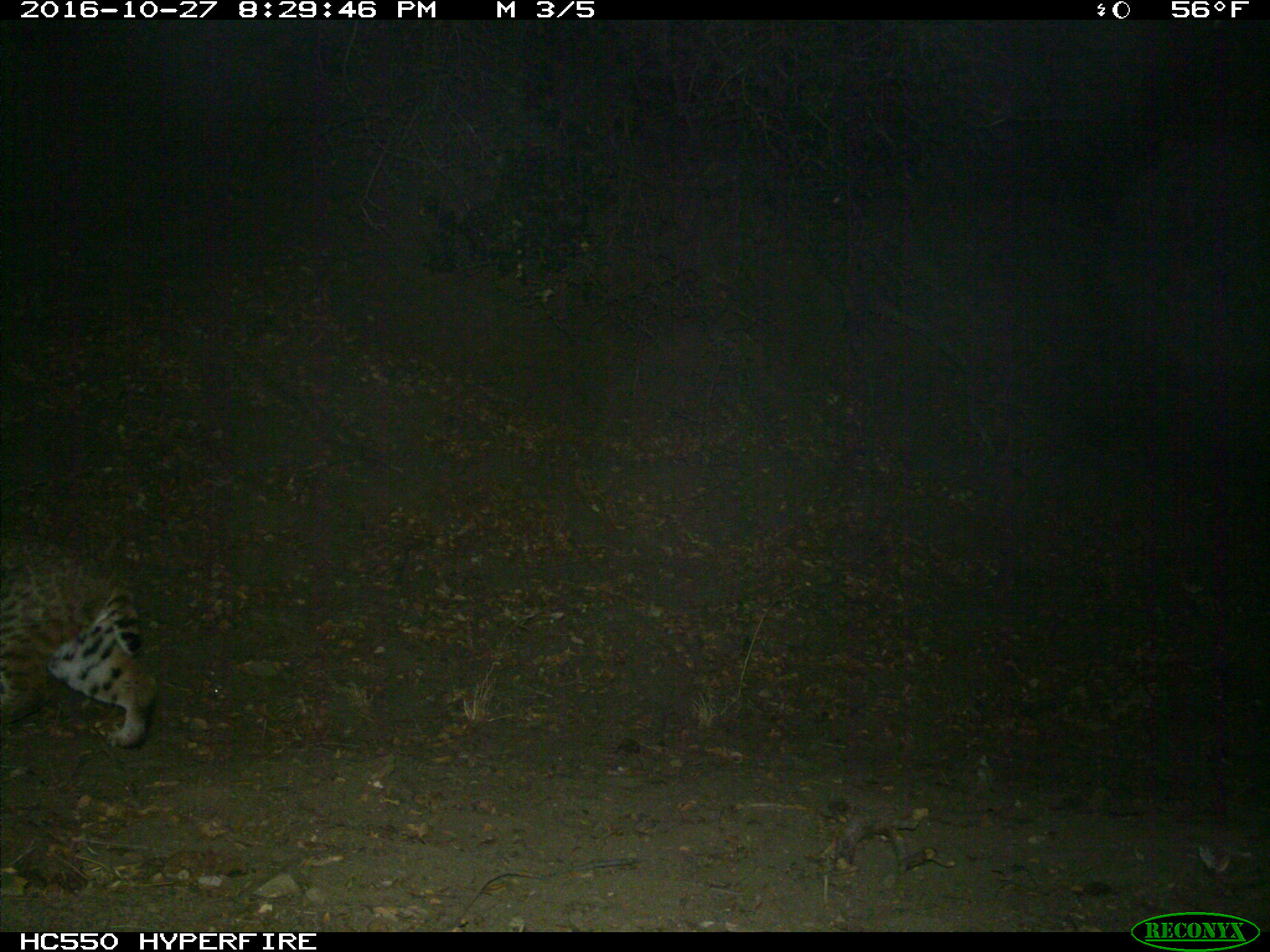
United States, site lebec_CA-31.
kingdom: Animalia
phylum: Chordata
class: Mammalia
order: Carnivora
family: Felidae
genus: Lynx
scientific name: Lynx rufus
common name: bobcat